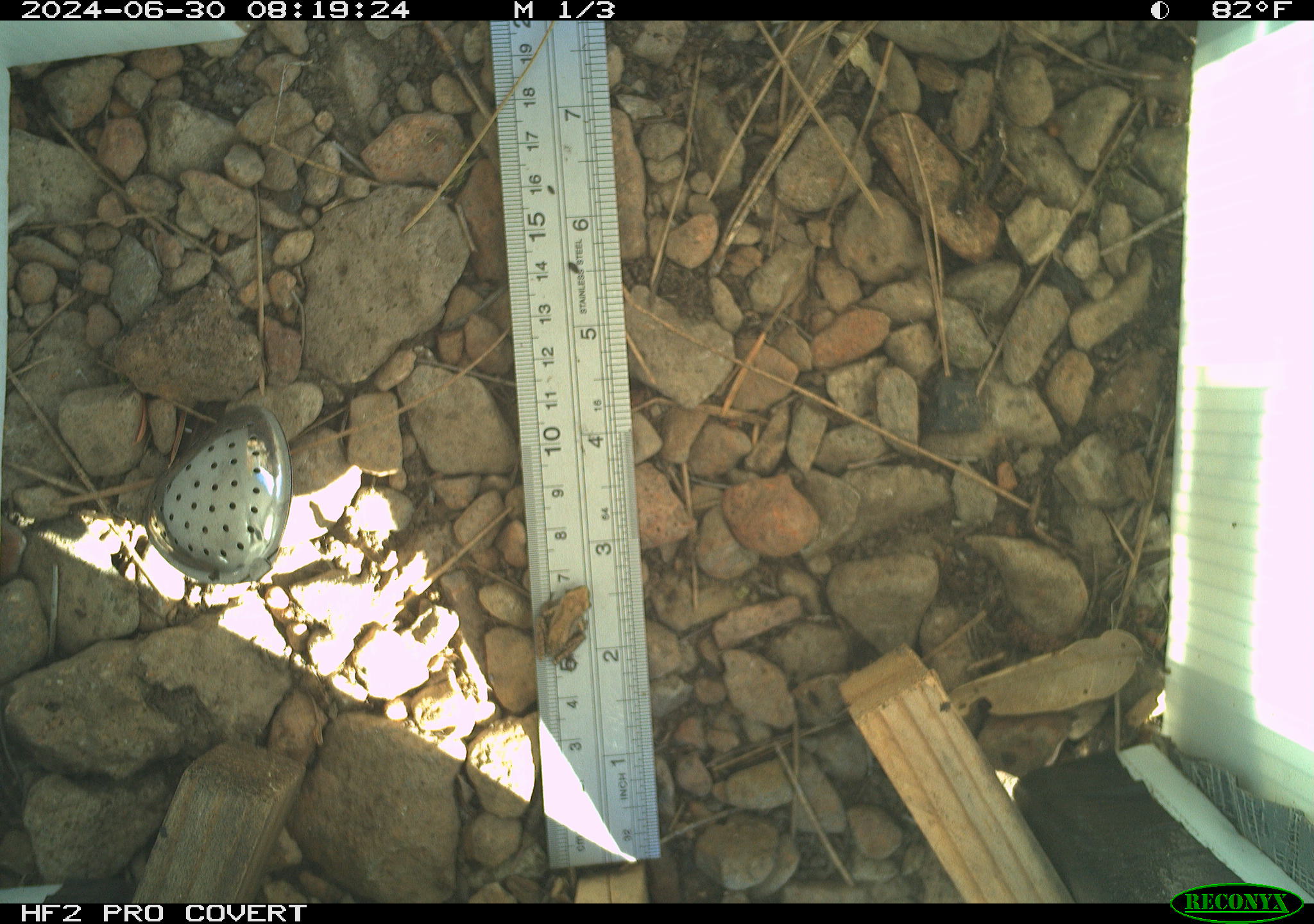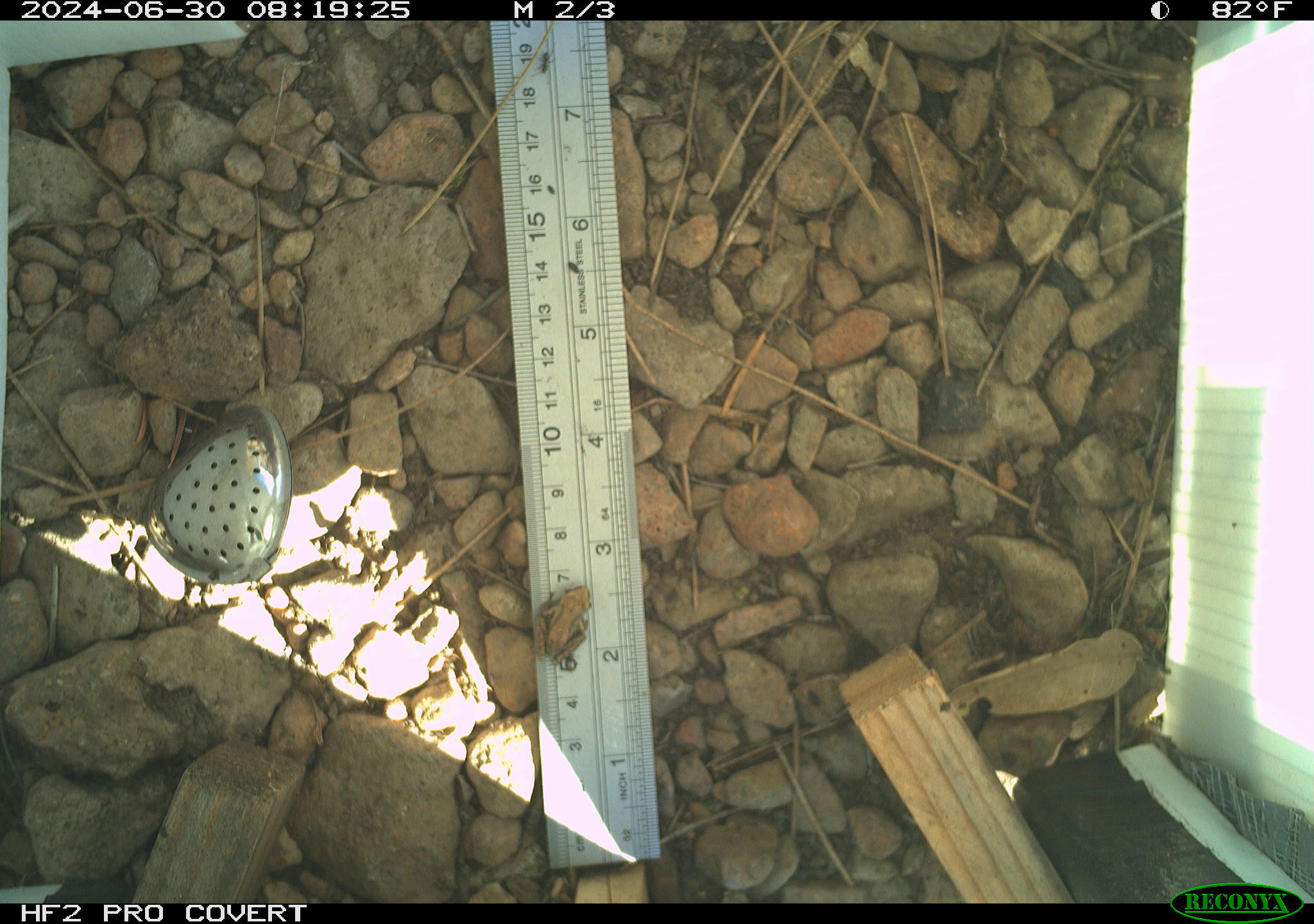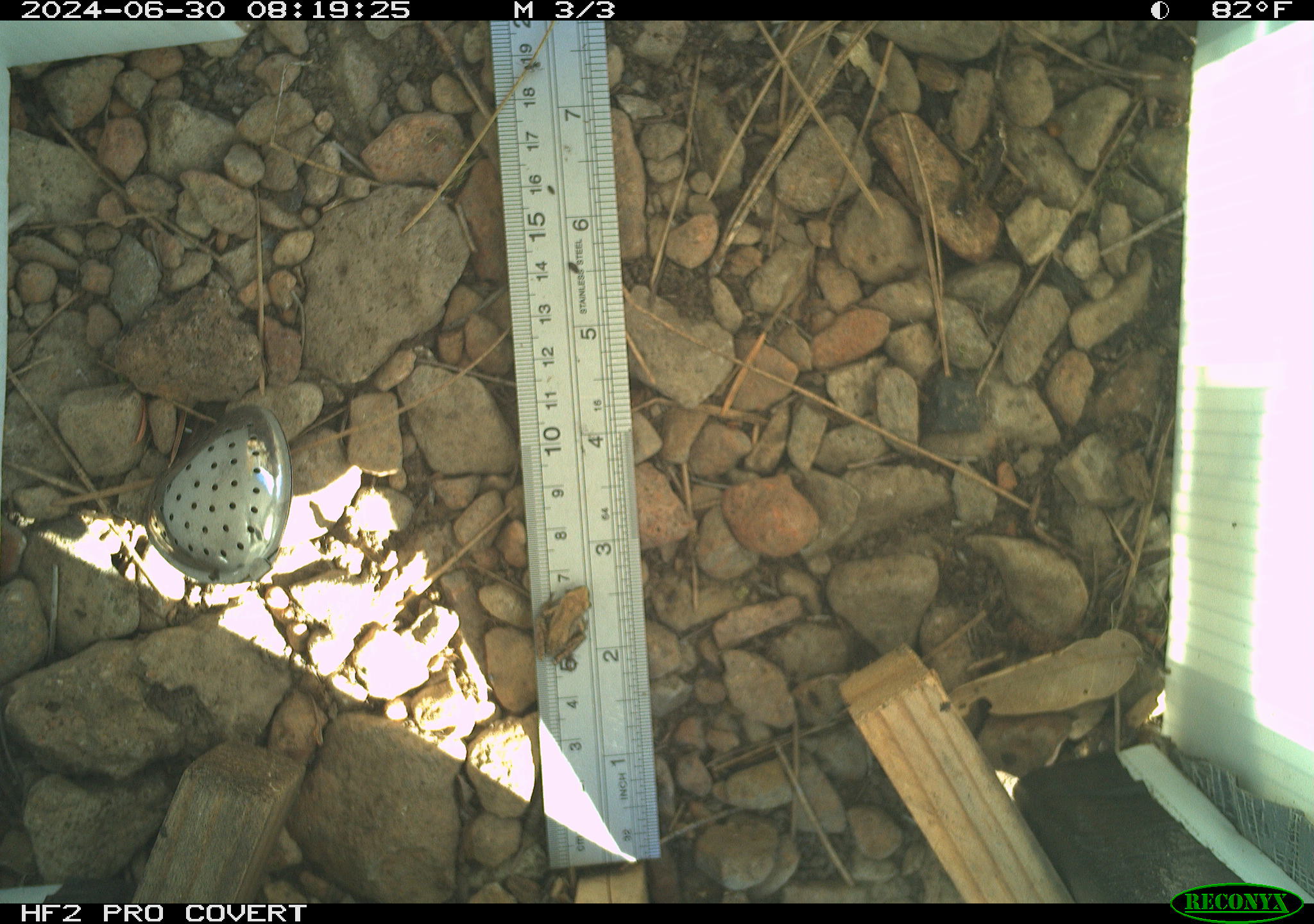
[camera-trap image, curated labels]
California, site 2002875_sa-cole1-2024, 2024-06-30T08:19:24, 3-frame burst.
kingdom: Animalia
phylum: Chordata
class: Amphibia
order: Anura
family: Hylidae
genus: Pseudacris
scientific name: Pseudacris regilla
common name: sierran treefrog